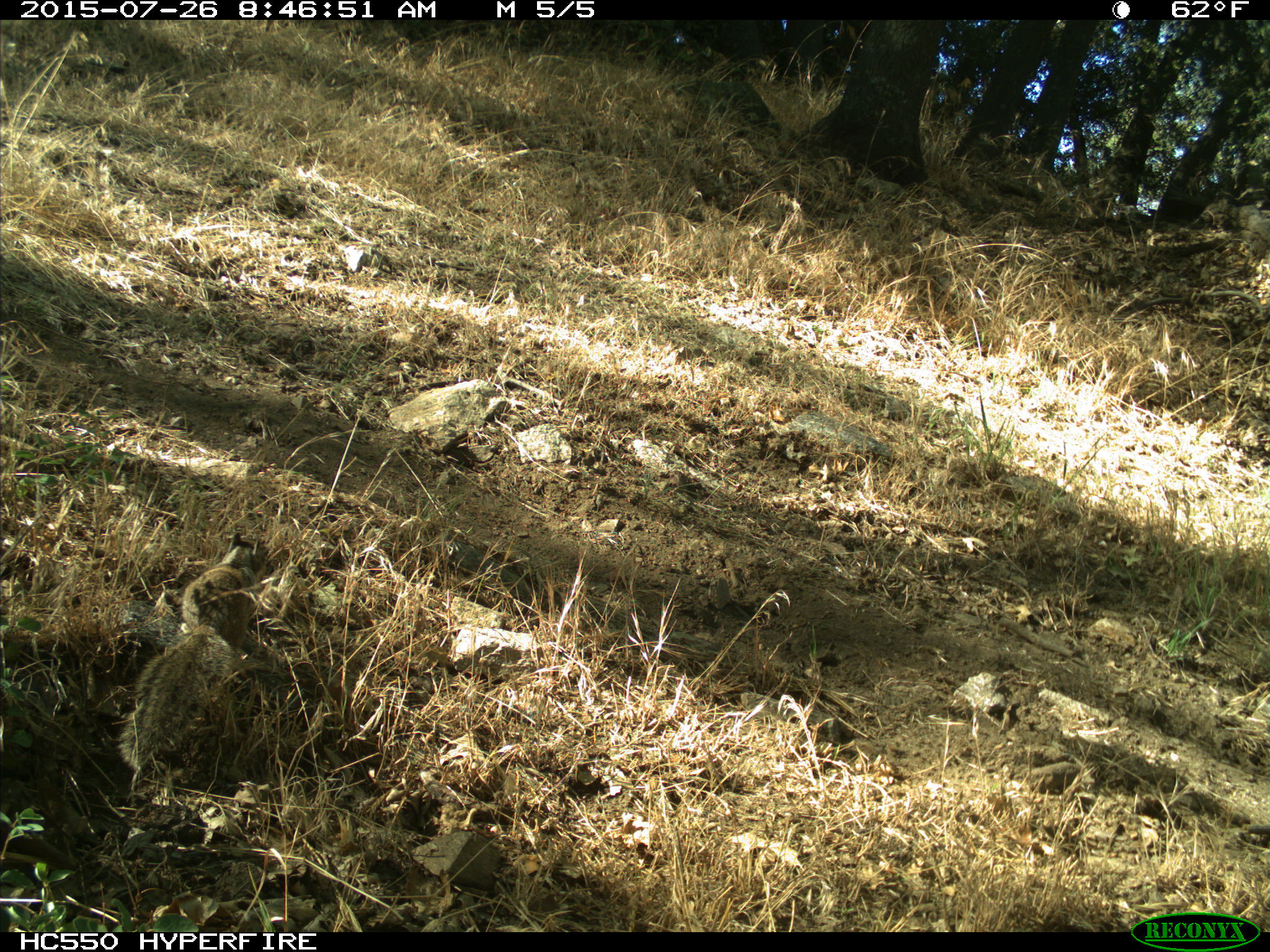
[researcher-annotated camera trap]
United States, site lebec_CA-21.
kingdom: Animalia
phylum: Chordata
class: Mammalia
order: Rodentia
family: Sciuridae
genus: Otospermophilus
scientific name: Otospermophilus beecheyi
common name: california ground squirrel